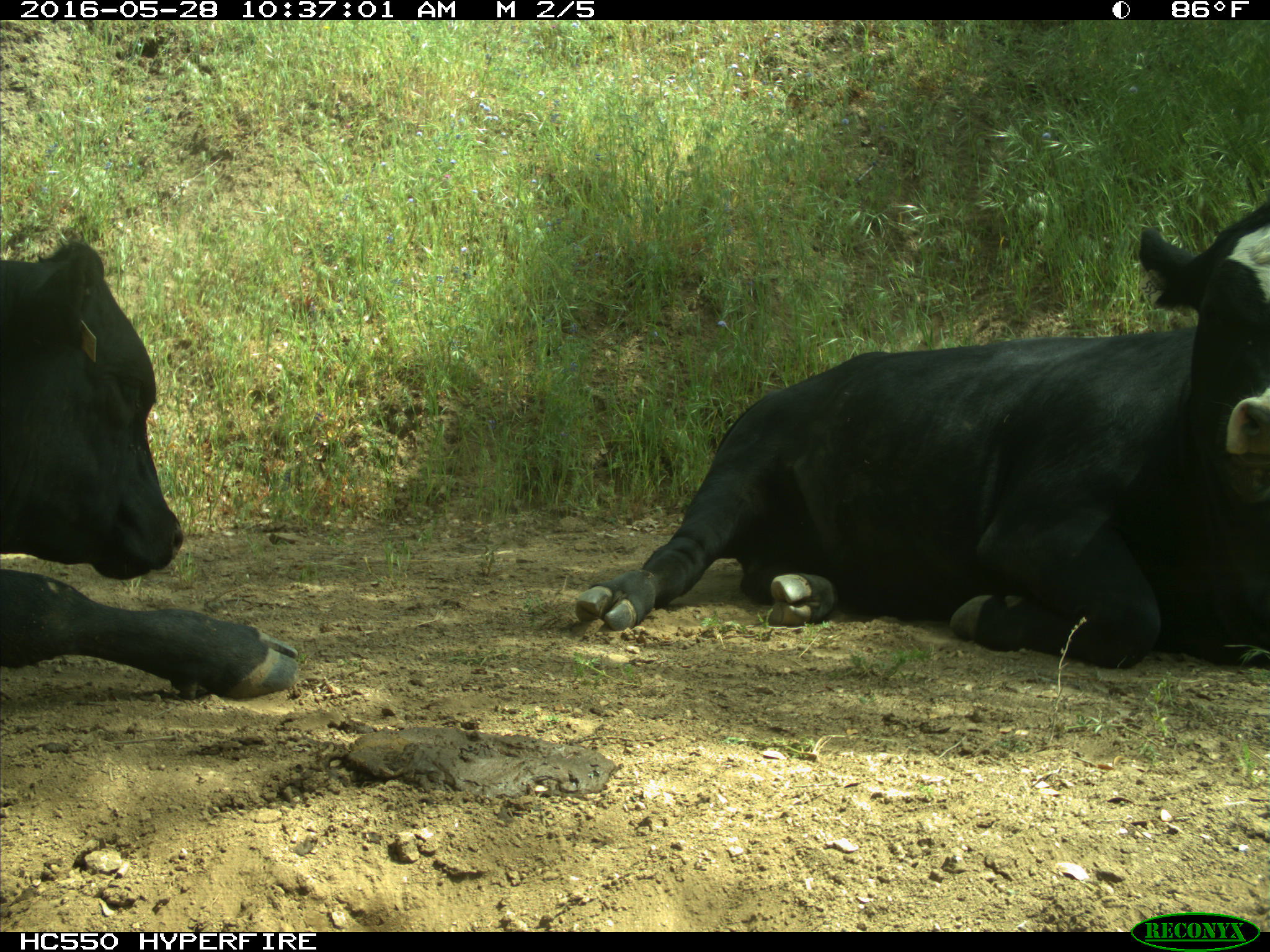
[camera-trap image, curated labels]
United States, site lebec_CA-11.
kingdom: Animalia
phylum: Chordata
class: Mammalia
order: Artiodactyla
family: Bovidae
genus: Bos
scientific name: Bos taurus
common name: domestic cow